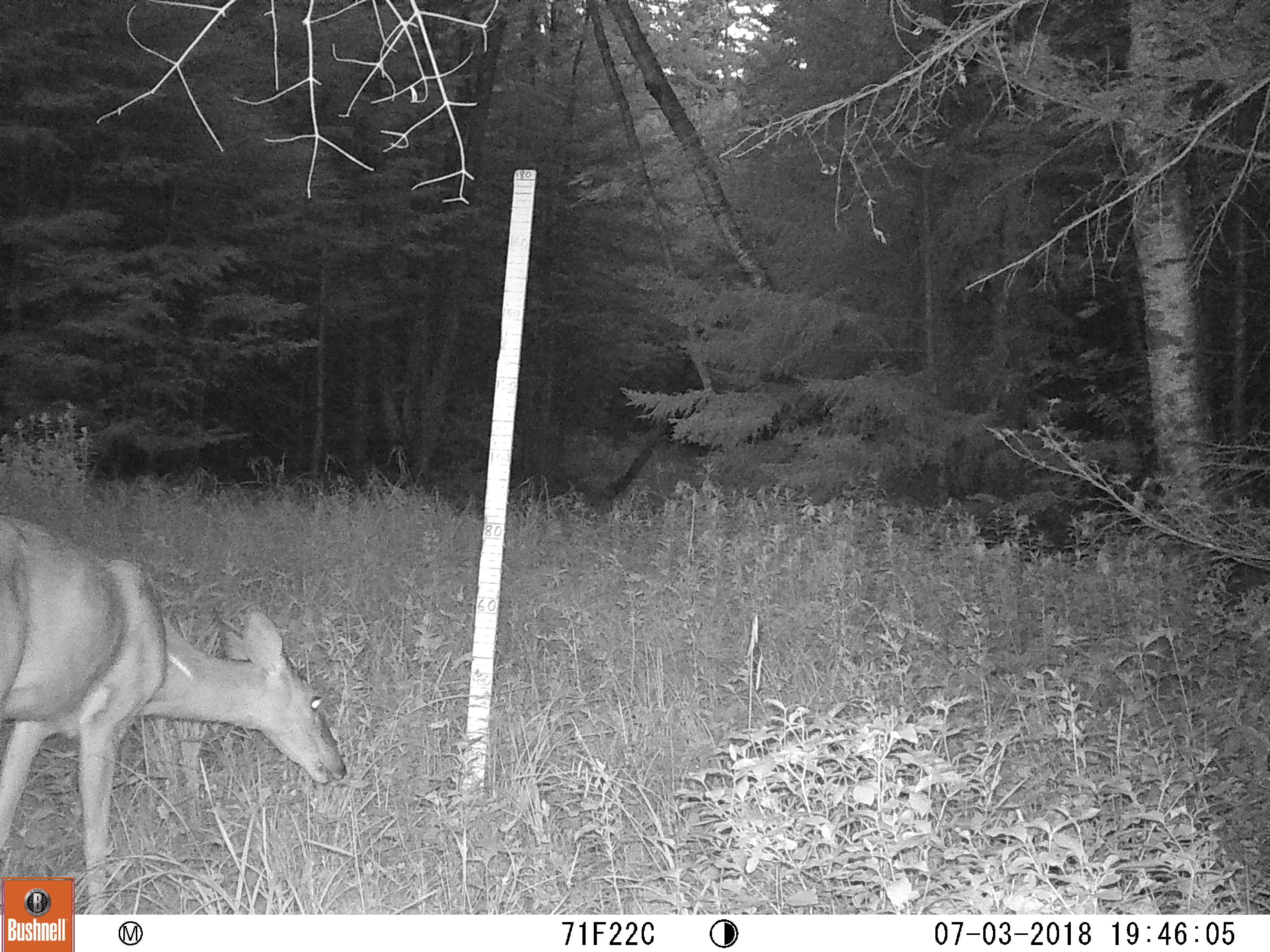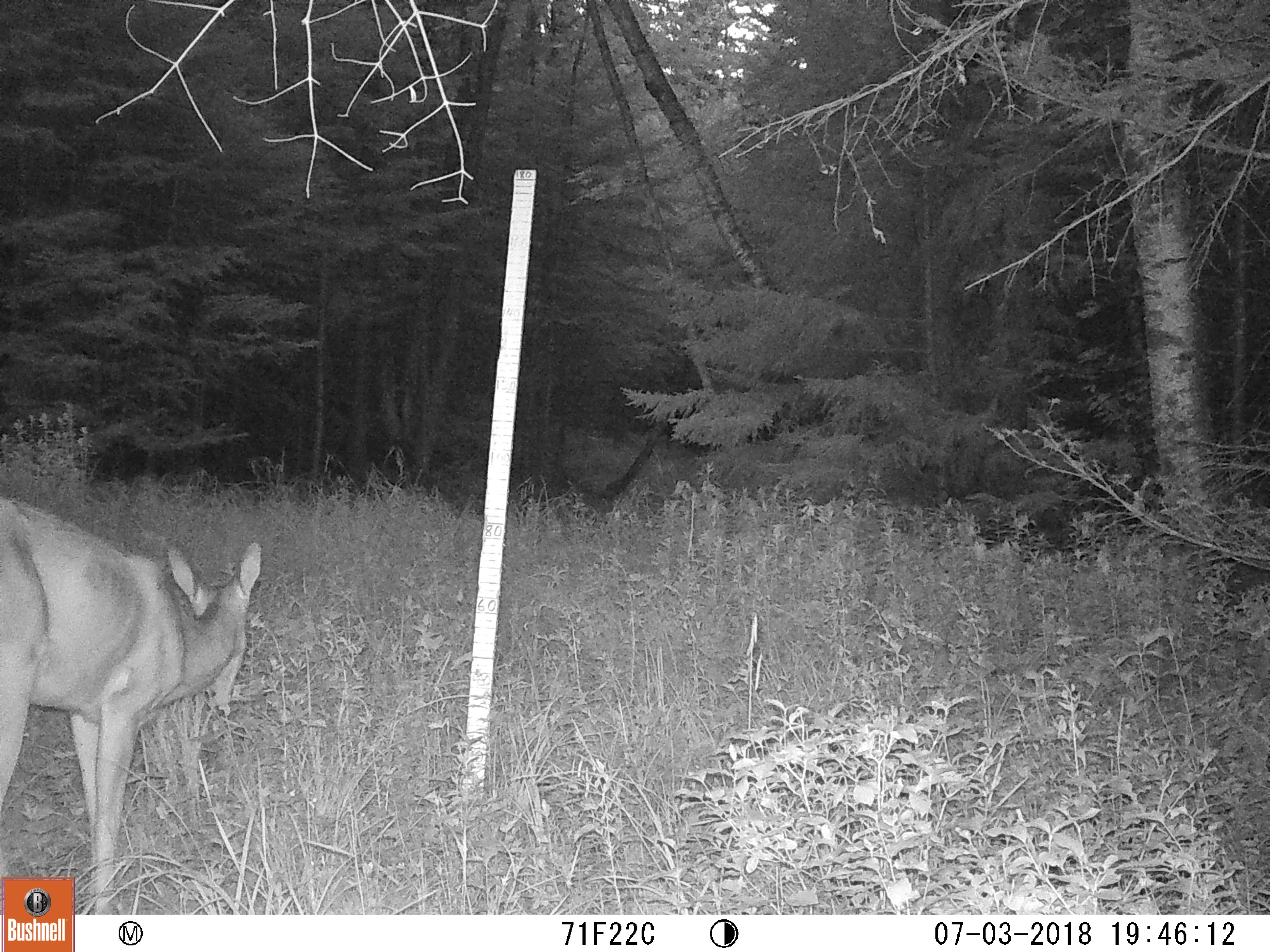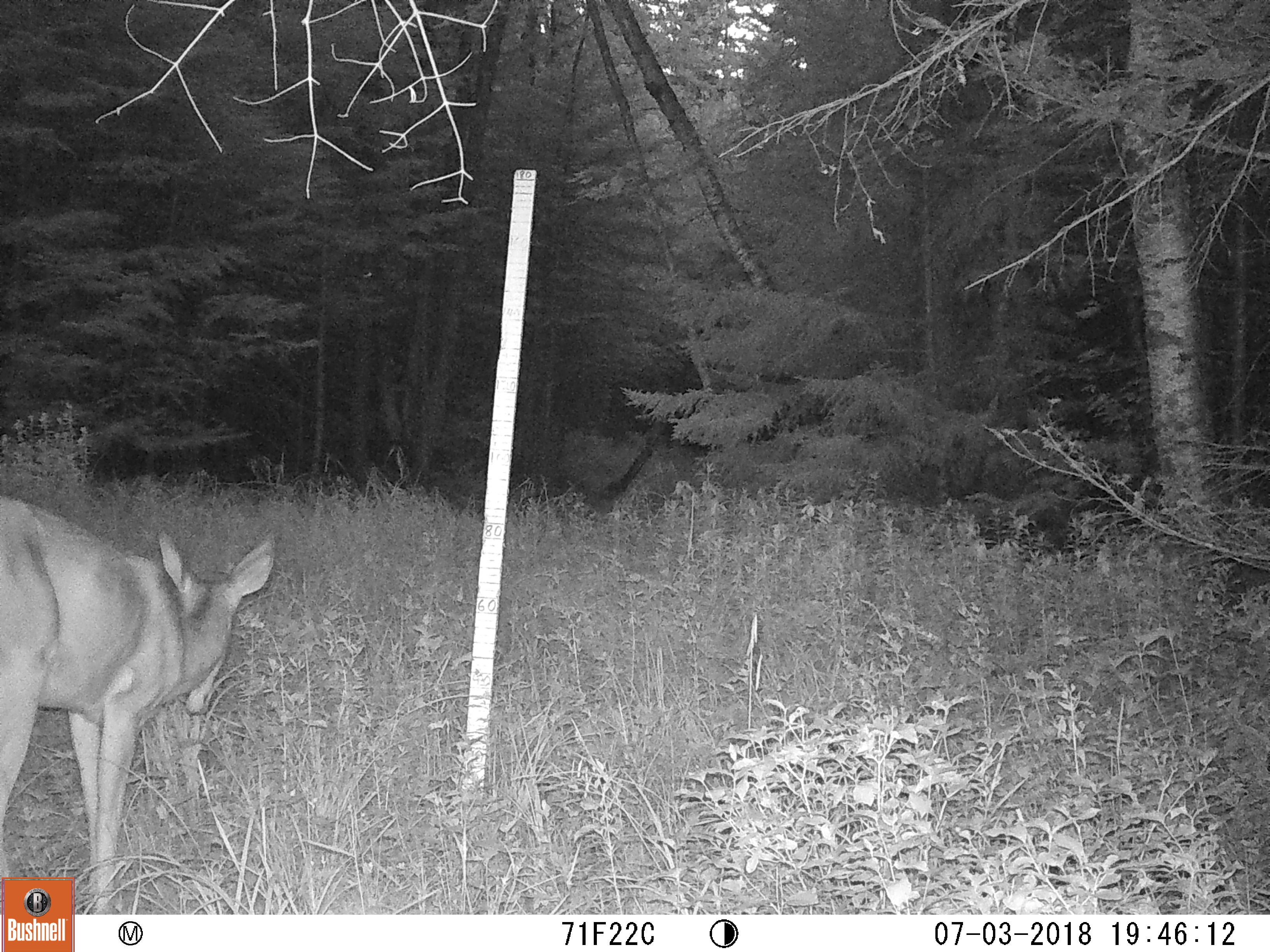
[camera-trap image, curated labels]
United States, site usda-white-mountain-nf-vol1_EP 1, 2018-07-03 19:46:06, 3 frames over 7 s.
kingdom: Animalia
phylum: Chordata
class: Mammalia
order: Artiodactyla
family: Cervidae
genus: Odocoileus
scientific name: Odocoileus virginianus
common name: white-tailed deer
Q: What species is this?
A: White-tailed deer (Odocoileus virginianus).